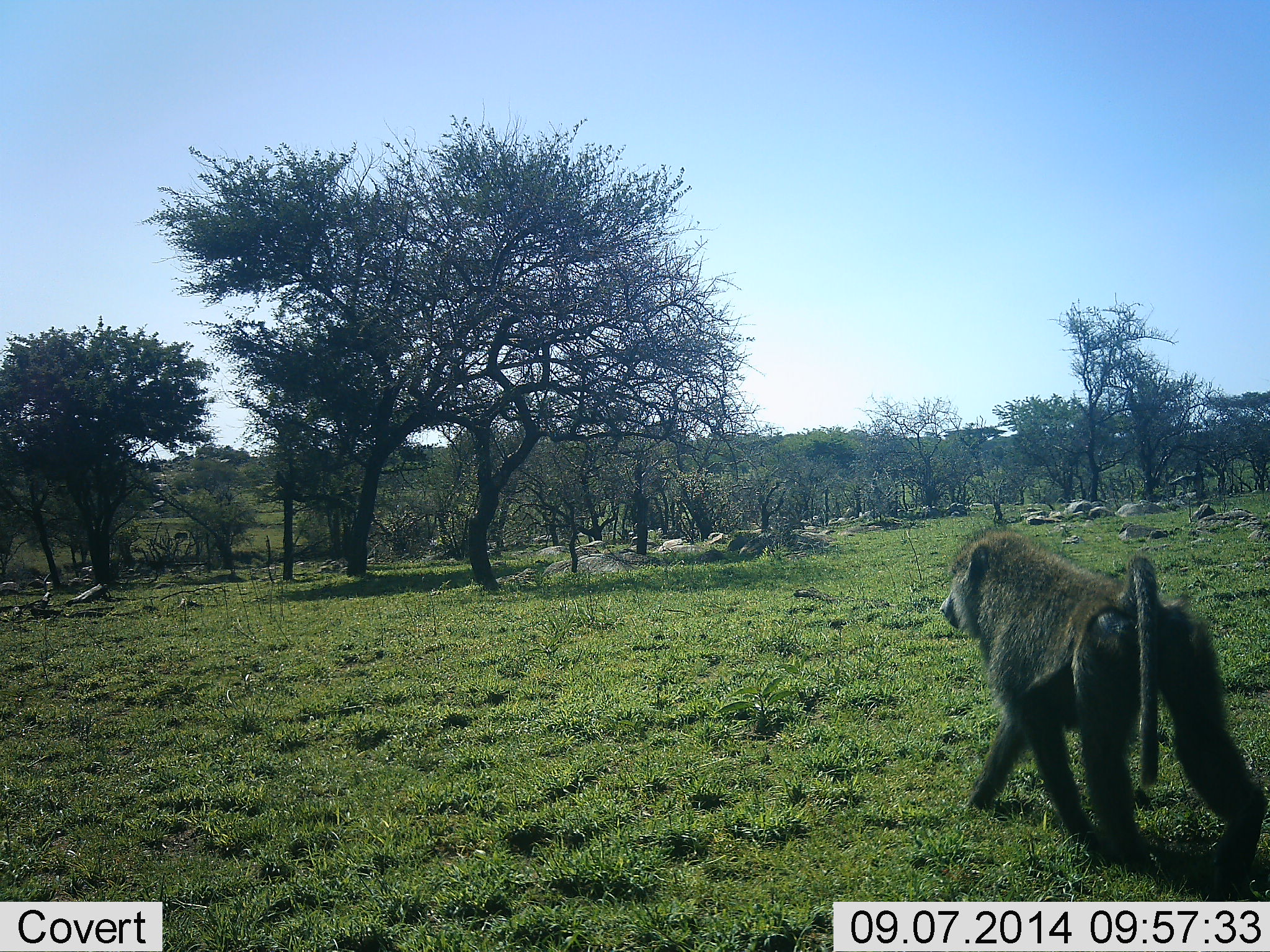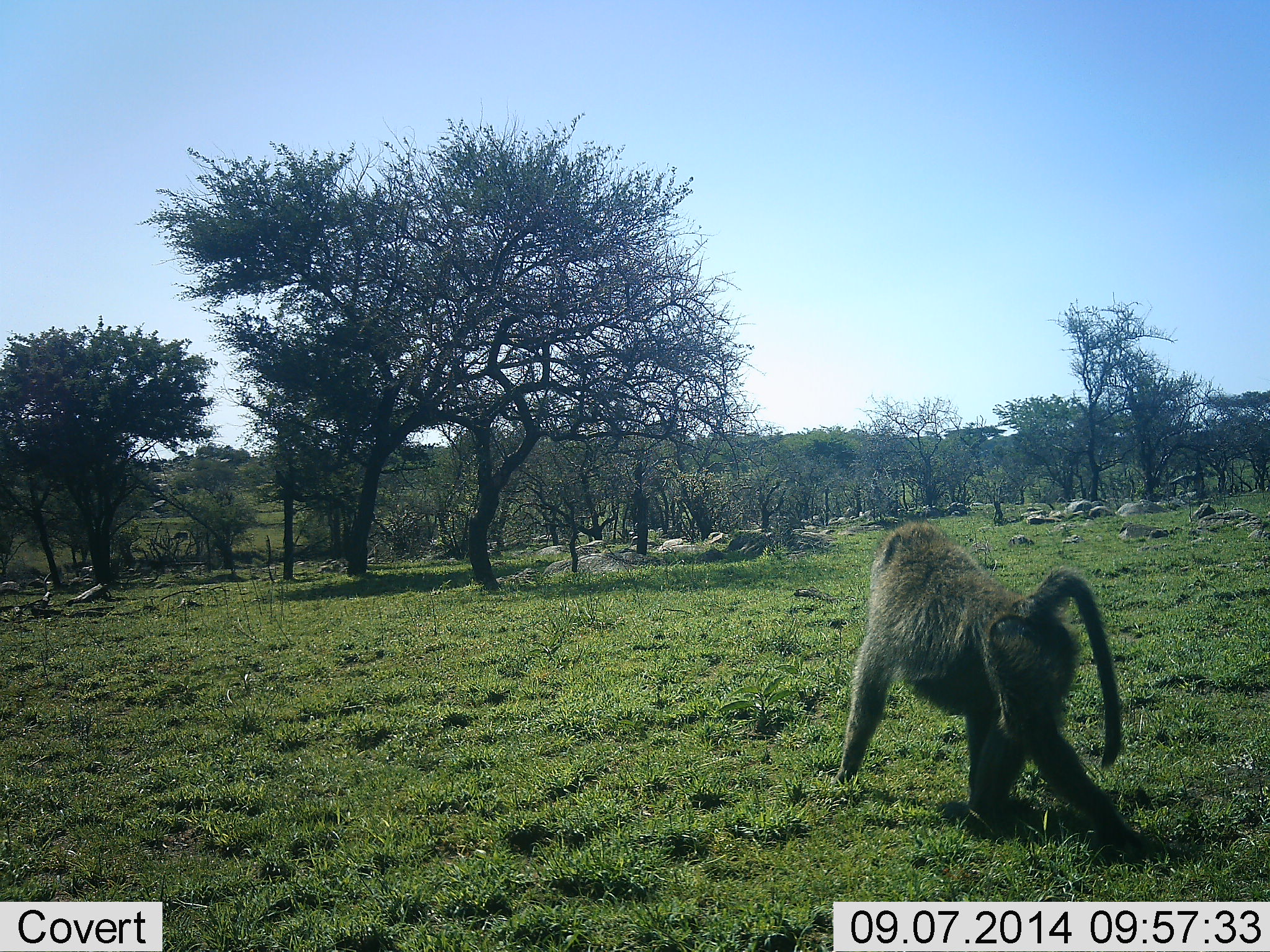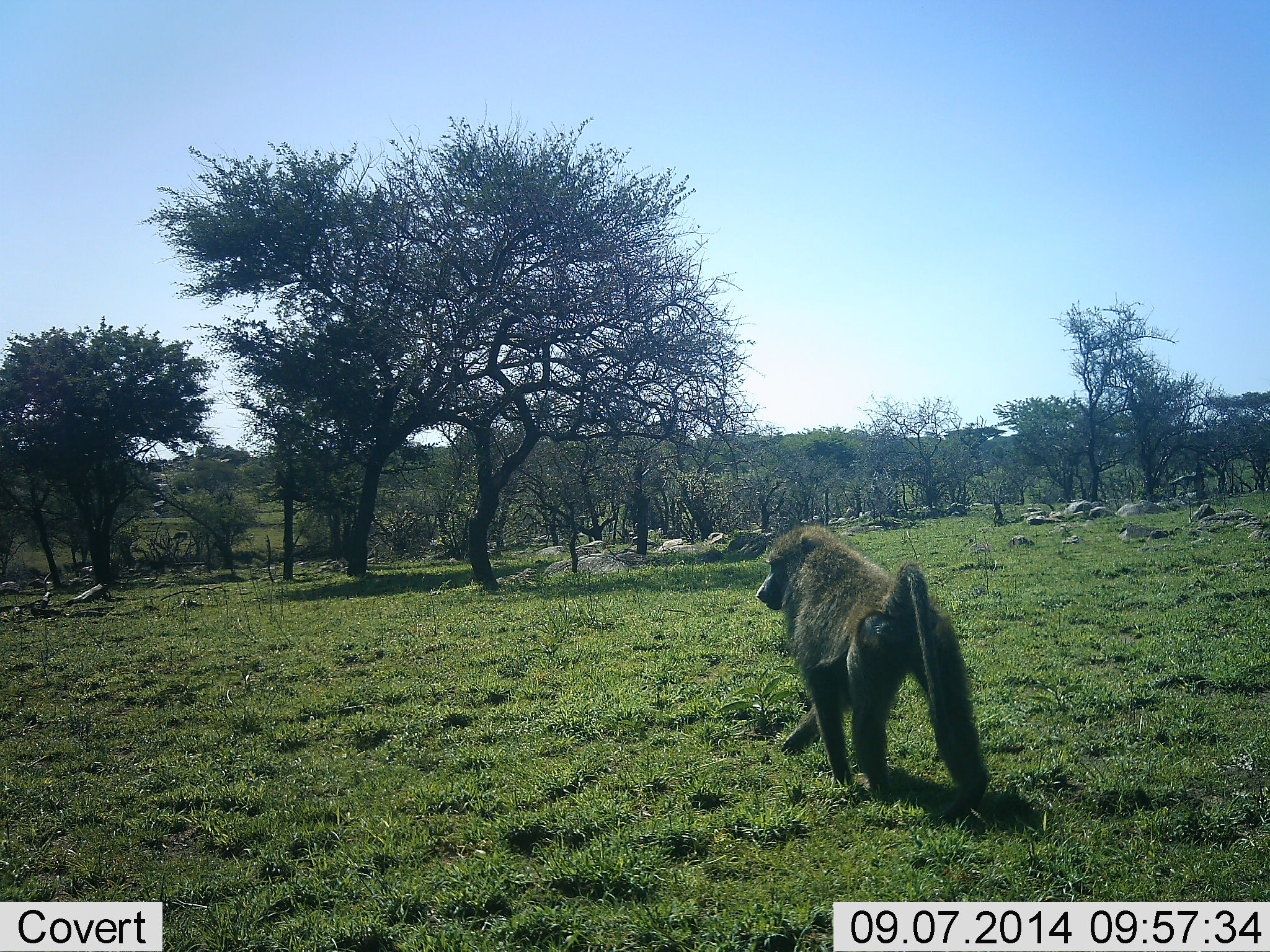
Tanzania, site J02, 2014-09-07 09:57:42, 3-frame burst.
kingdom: Animalia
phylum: Chordata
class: Mammalia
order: Primates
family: Cercopithecidae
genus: Papio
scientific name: Papio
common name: baboon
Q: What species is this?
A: Baboon (Papio).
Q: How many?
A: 1.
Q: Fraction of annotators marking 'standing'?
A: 0%.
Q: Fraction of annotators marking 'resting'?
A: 0%.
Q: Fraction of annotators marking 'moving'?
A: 100%.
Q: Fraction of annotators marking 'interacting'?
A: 0%.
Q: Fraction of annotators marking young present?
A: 0%.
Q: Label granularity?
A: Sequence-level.